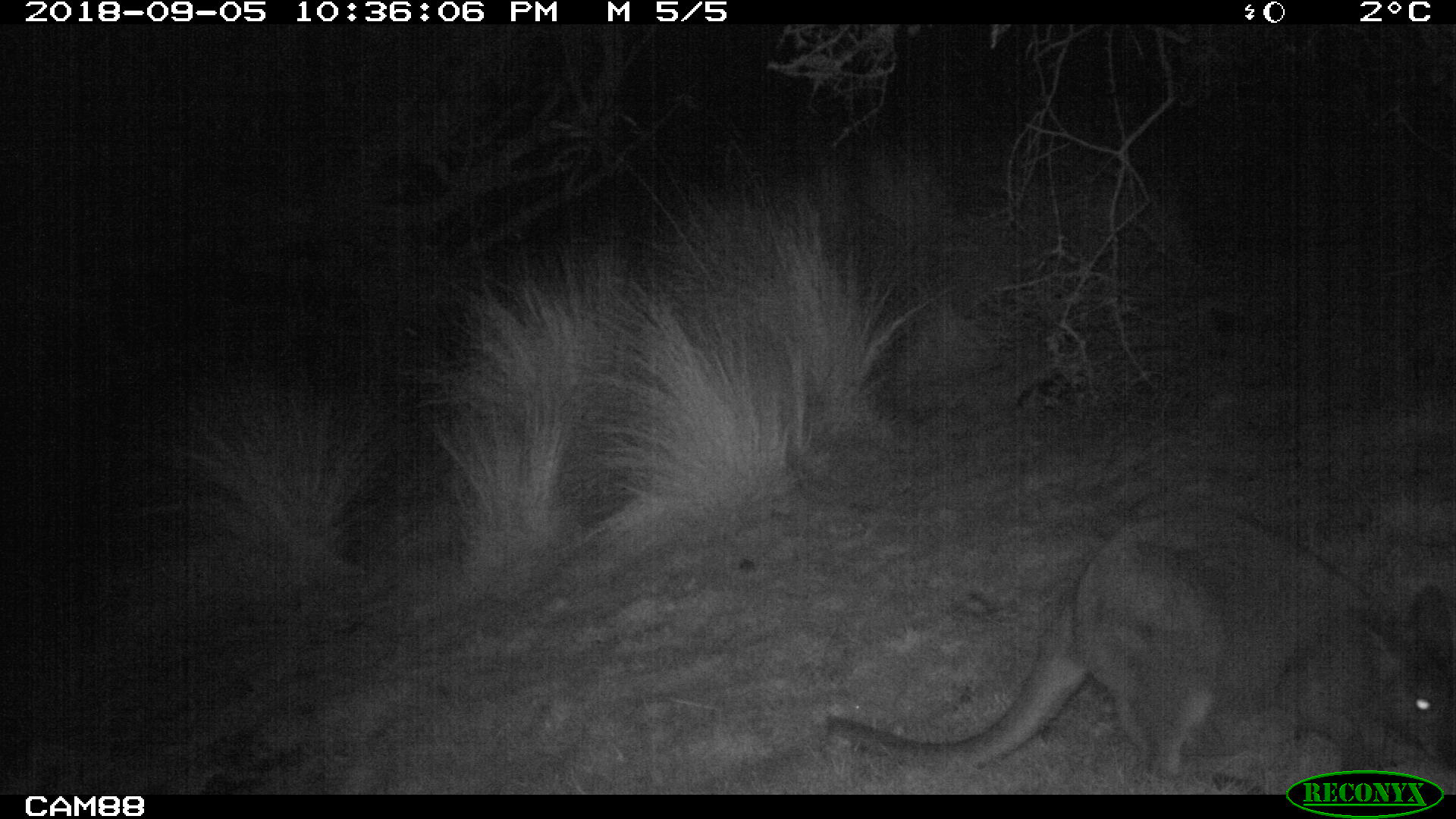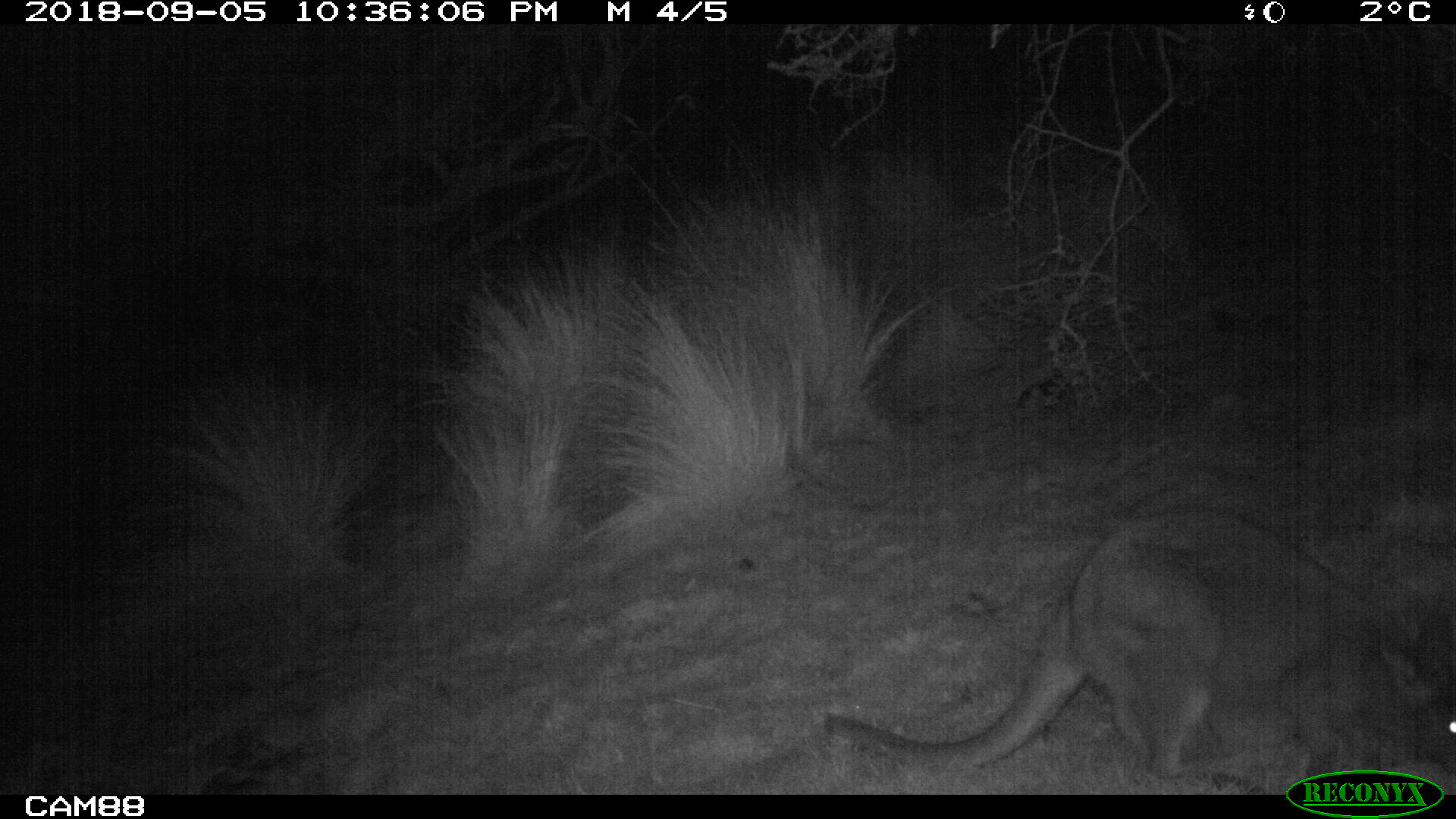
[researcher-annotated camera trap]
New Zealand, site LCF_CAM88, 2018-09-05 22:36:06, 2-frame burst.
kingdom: Animalia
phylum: Chordata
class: Mammalia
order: Diprotodontia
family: Macropodidae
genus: Notamacropus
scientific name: Notamacropus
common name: wallaby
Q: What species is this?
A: Wallaby (Notamacropus).